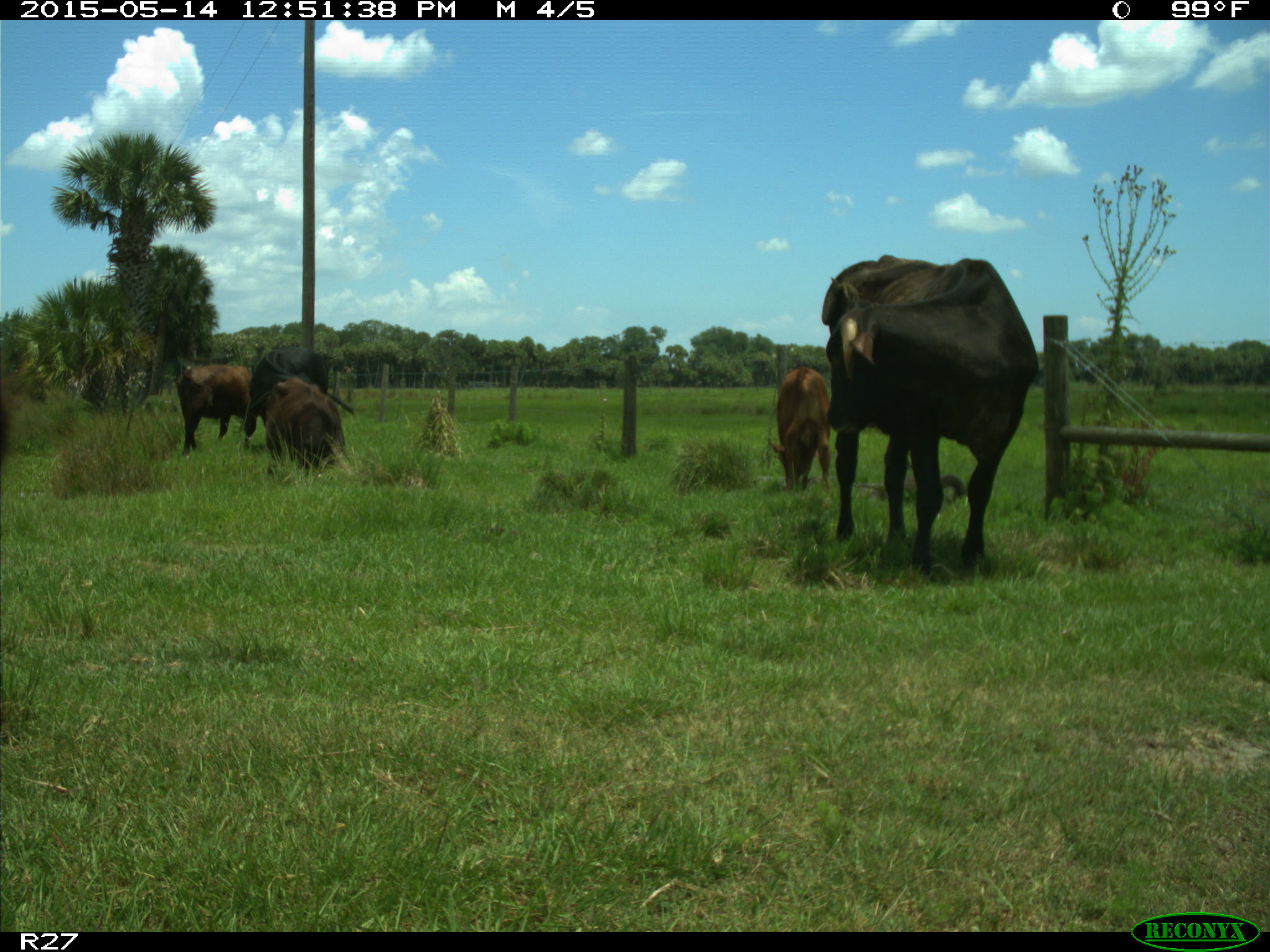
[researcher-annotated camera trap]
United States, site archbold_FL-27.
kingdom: Animalia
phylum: Chordata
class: Mammalia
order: Artiodactyla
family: Bovidae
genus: Bos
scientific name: Bos taurus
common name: domestic cow